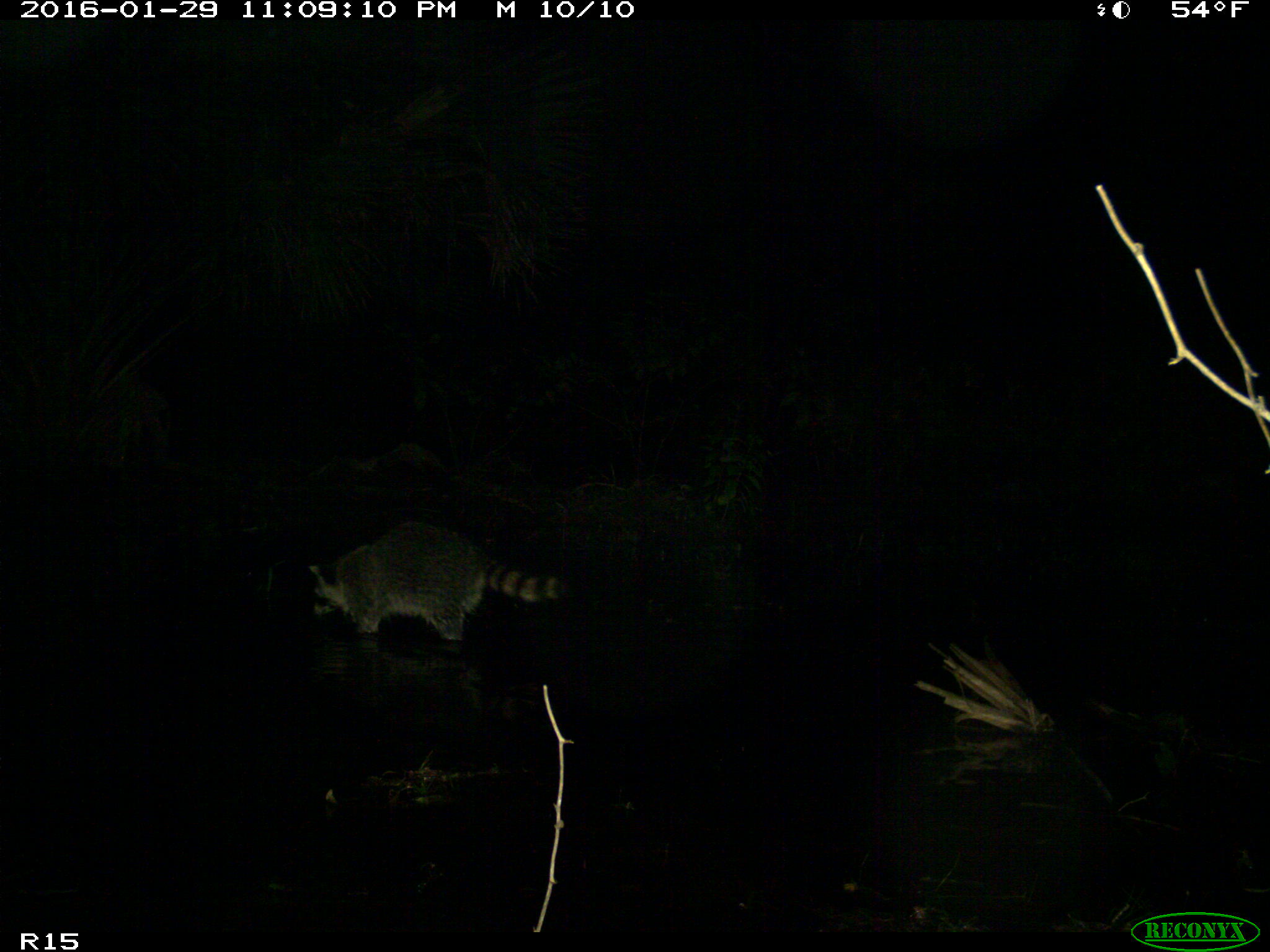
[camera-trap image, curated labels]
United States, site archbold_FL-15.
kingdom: Animalia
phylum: Chordata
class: Mammalia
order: Carnivora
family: Procyonidae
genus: Procyon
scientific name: Procyon lotor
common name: common raccoon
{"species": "Procyon lotor (common raccoon)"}